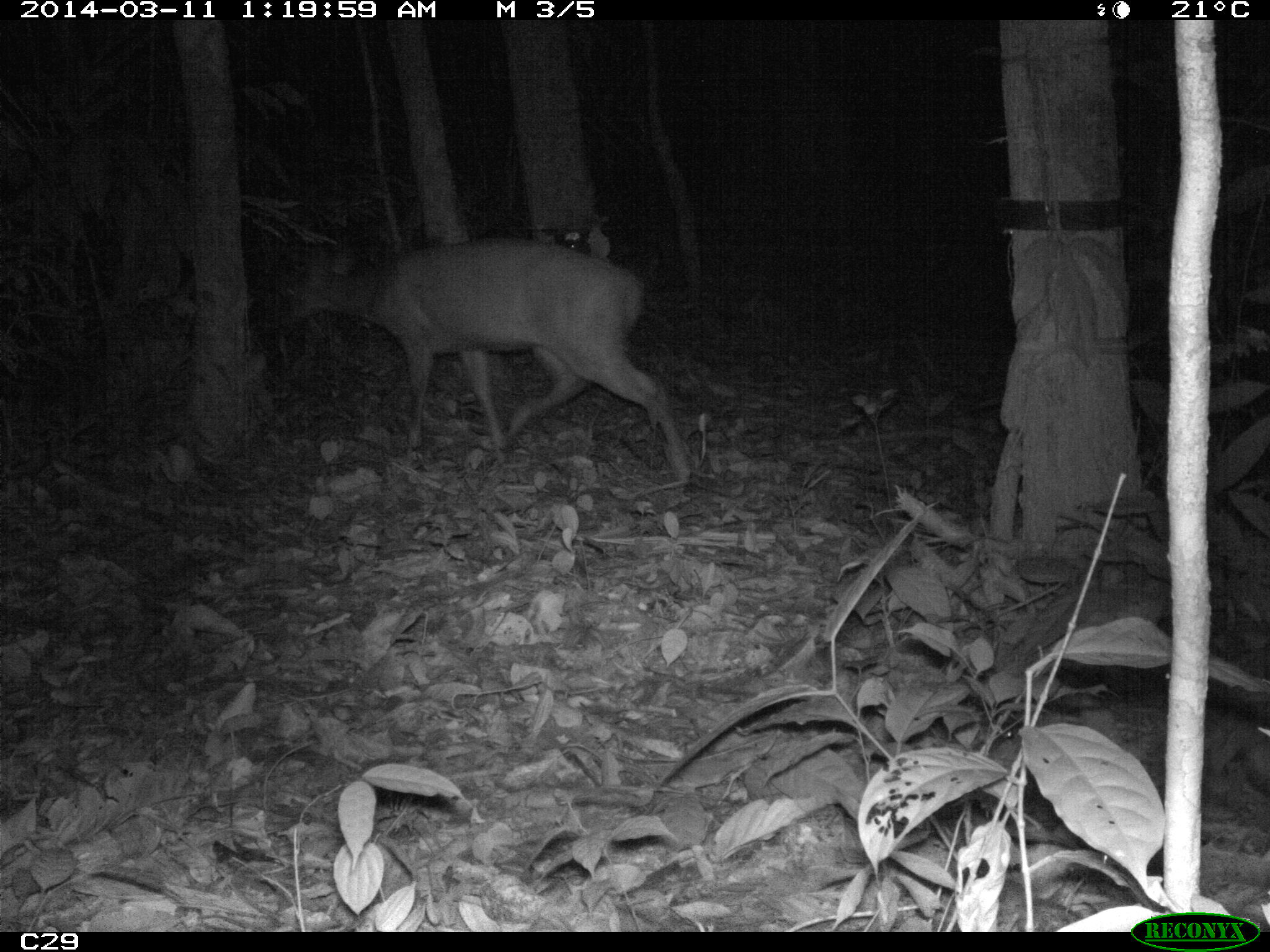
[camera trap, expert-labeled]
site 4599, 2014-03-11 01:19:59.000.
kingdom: Animalia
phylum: Chordata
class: Mammalia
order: Artiodactyla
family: Cervidae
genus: Mazama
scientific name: Mazama americana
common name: red brocket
Mazama americana (red brocket), count 1, age adult, sex female.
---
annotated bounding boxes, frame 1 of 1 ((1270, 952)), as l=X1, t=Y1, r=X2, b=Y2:
mazama americana: l=284, t=236, r=694, b=483